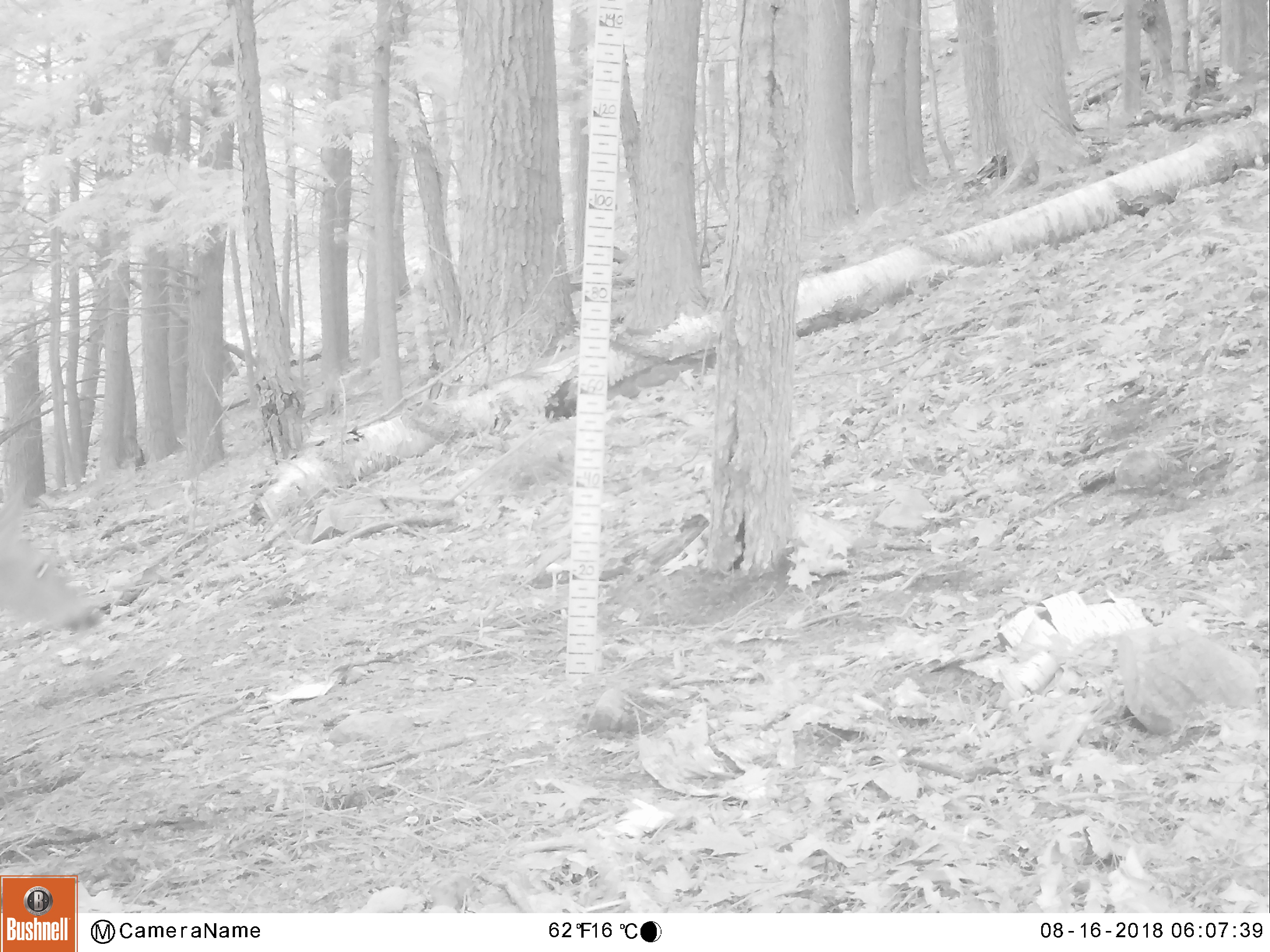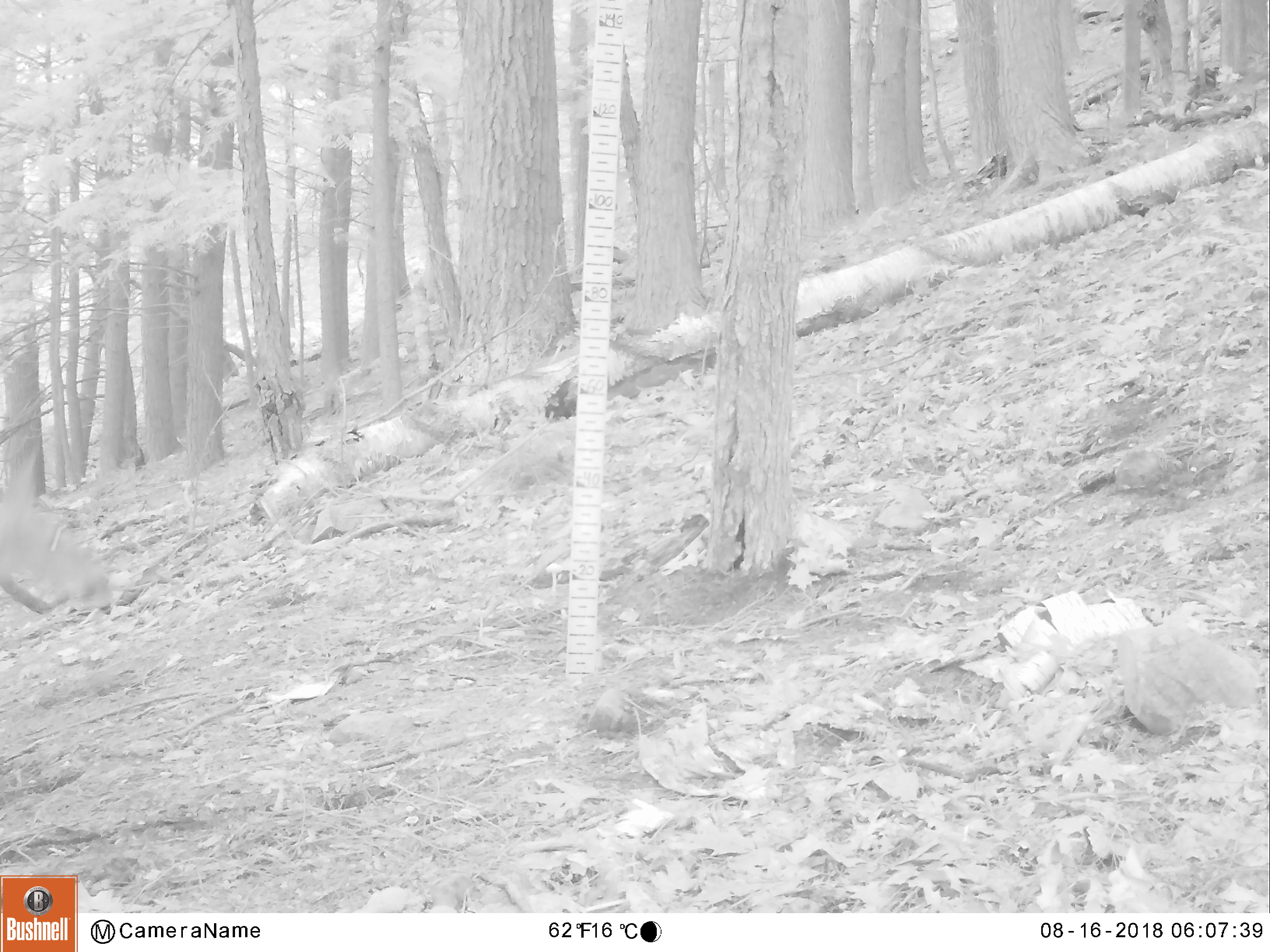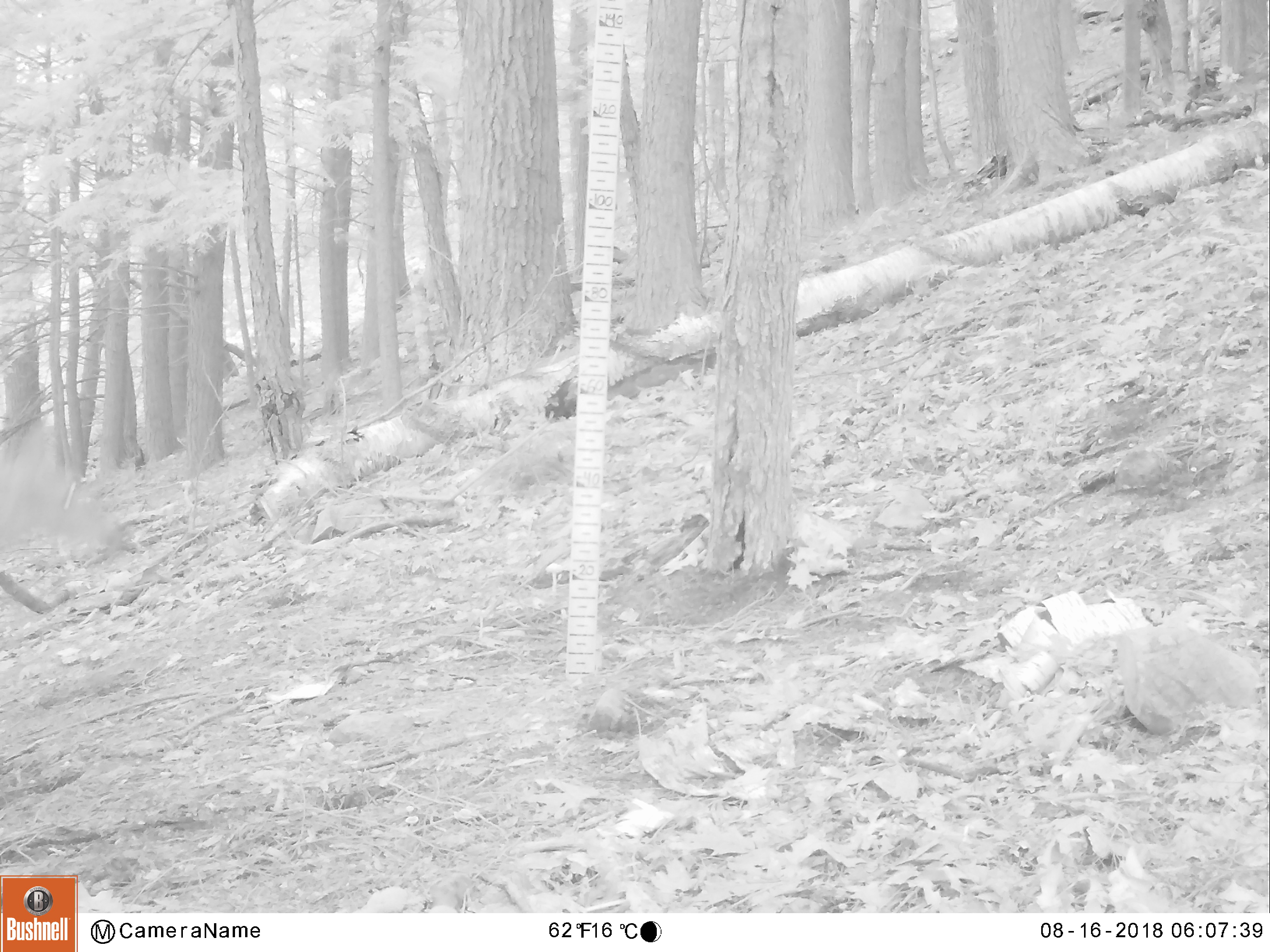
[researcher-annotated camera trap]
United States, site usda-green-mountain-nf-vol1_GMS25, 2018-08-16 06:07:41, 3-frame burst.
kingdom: Animalia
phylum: Chordata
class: Mammalia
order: Artiodactyla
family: Cervidae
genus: Odocoileus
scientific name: Odocoileus virginianus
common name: white-tailed deer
White-tailed deer (Odocoileus virginianus).